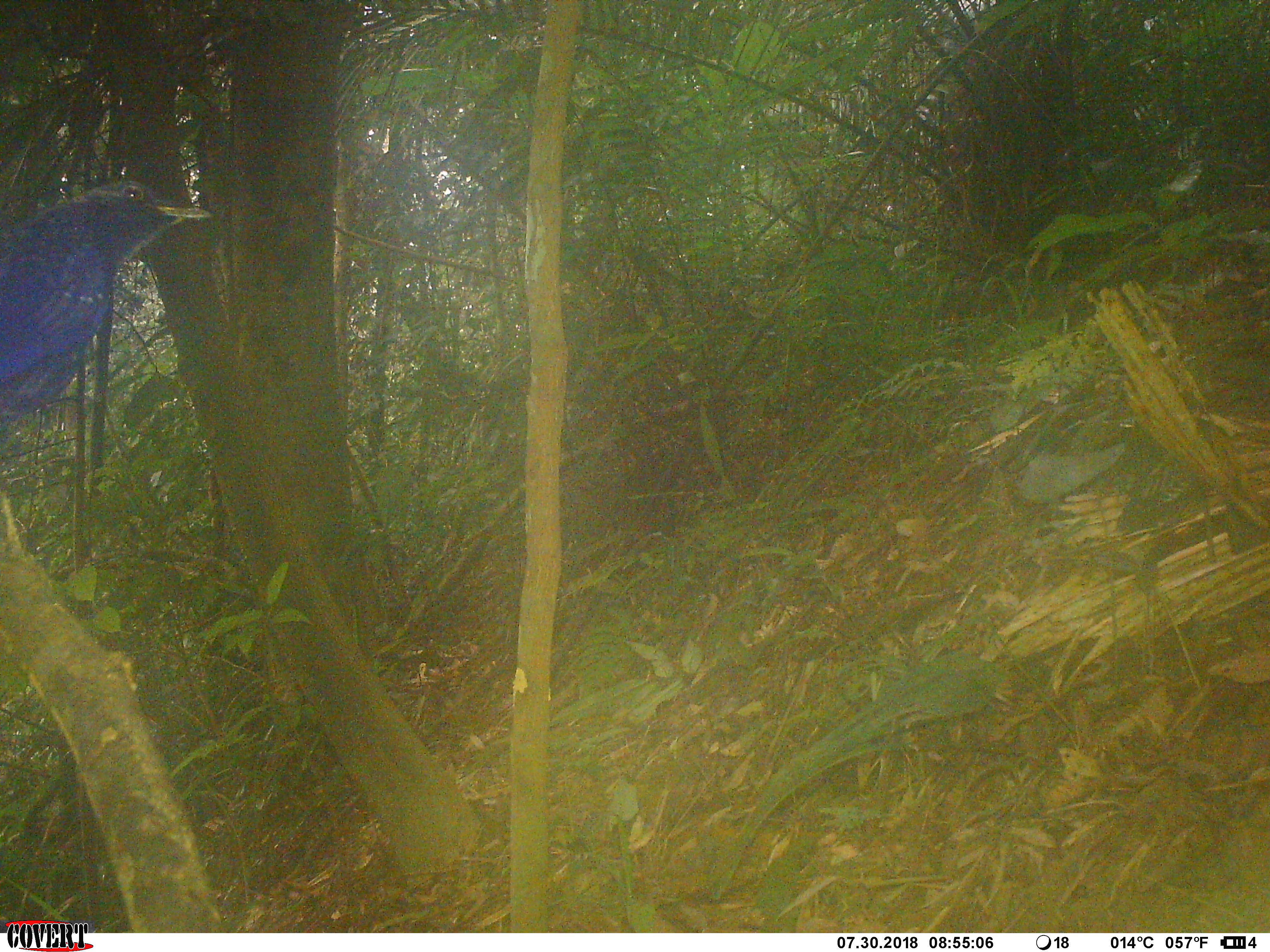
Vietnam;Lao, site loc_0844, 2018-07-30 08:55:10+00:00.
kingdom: Animalia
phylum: Chordata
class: Aves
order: Passeriformes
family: Muscicapidae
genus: Myophonus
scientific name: Myophonus caeruleus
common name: blue whistling thrush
Blue whistling thrush (Myophonus caeruleus). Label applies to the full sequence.